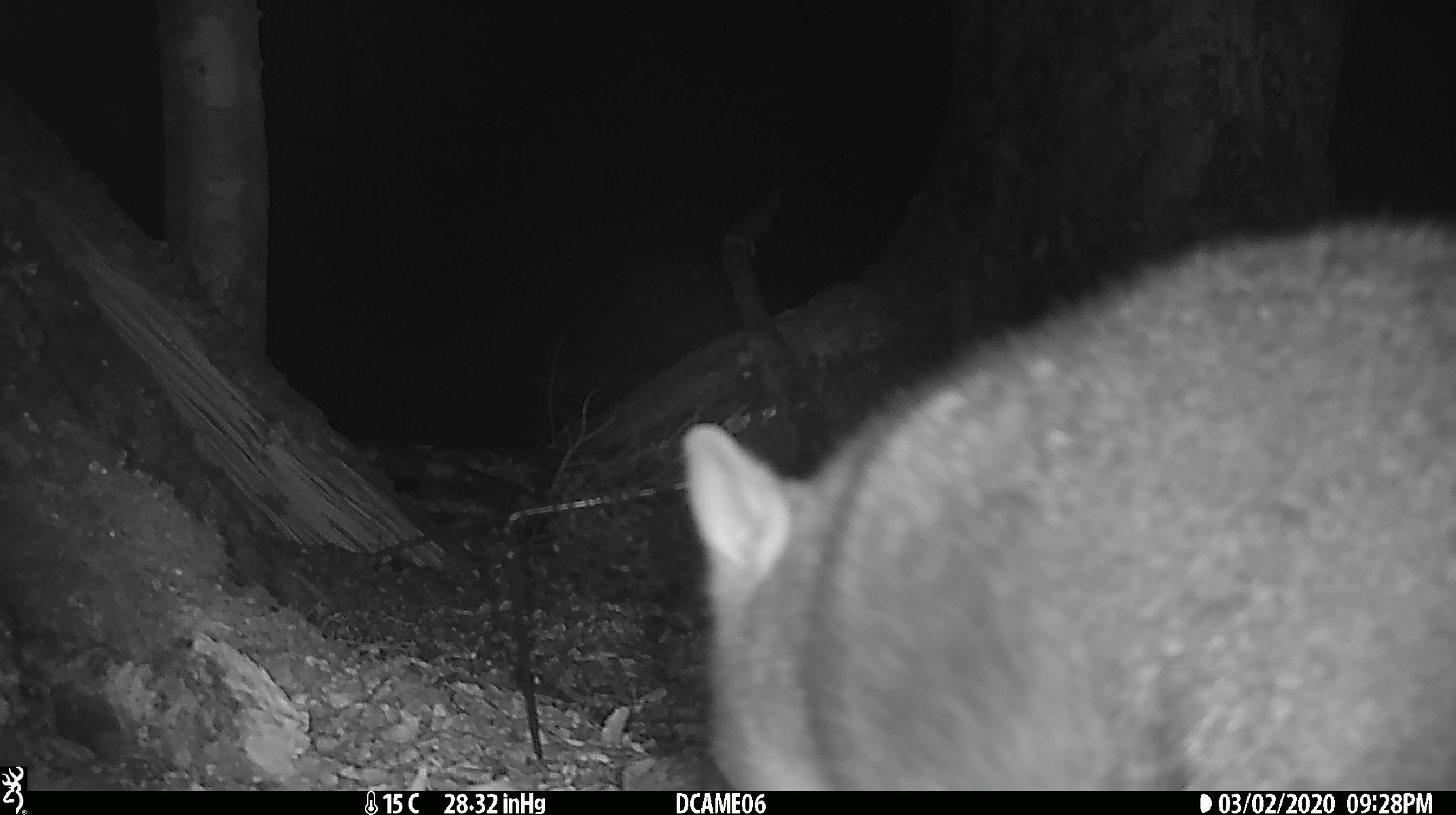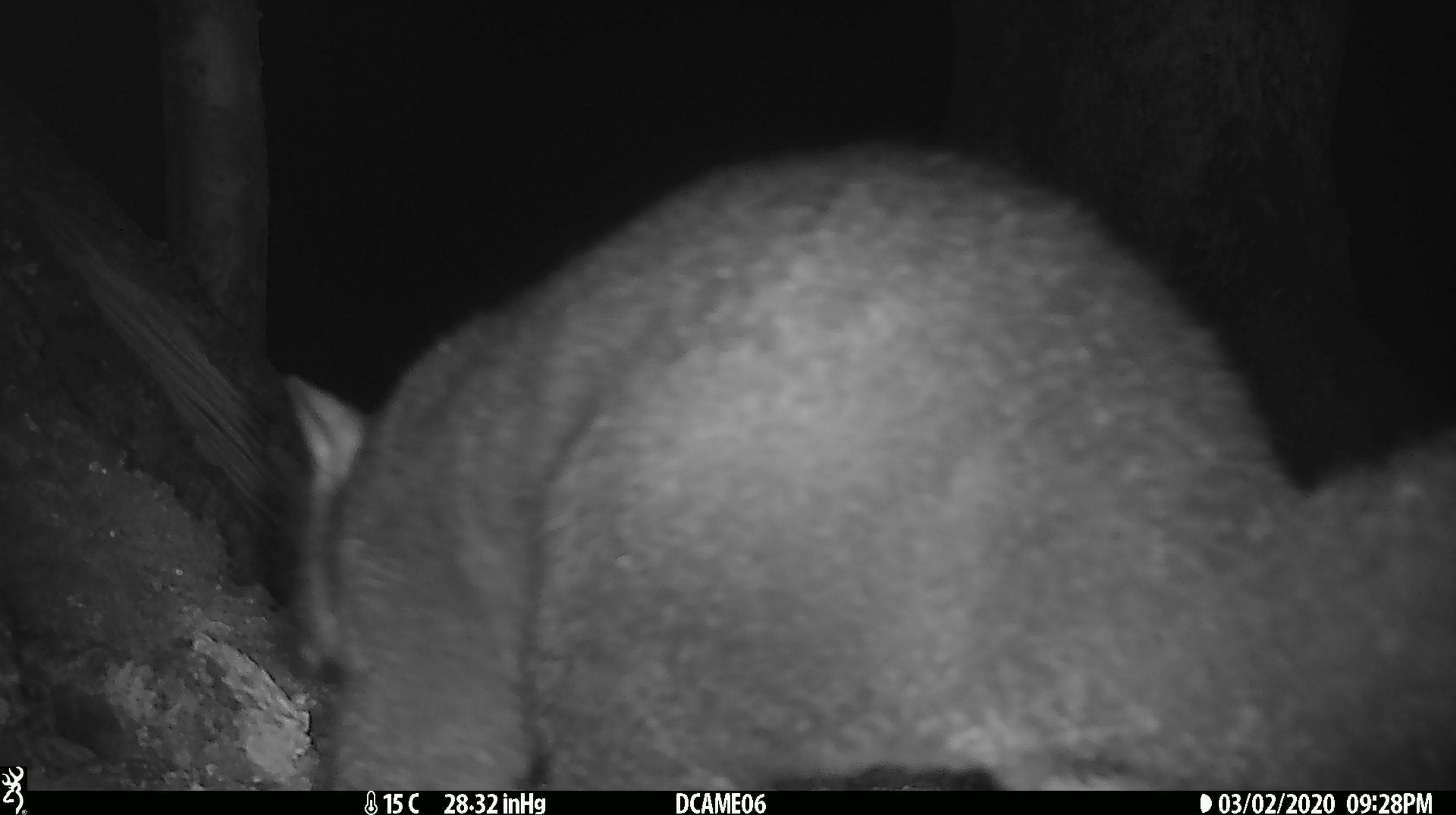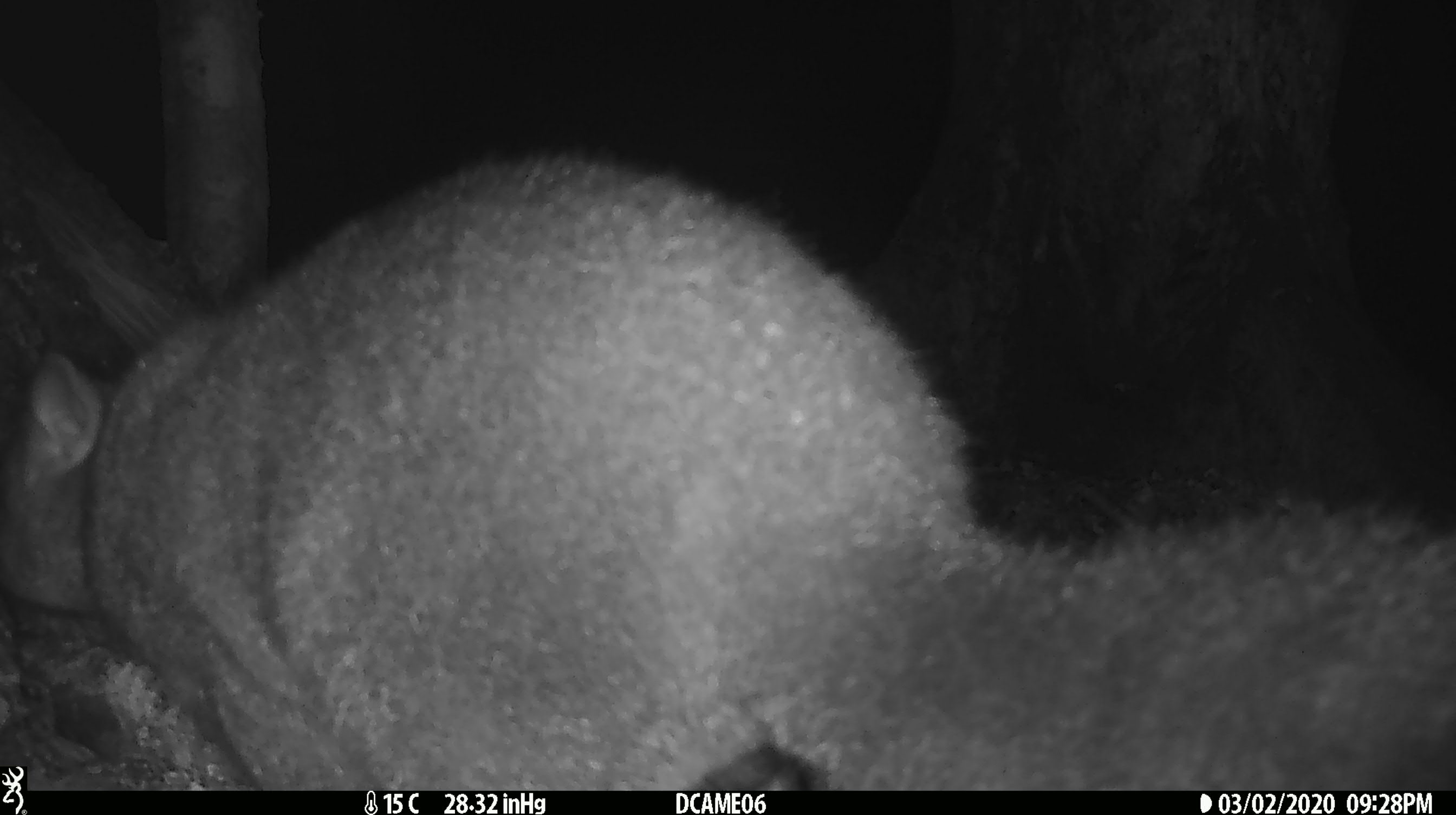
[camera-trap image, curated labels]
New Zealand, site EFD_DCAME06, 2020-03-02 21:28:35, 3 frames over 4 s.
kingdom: Animalia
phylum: Chordata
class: Mammalia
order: Diprotodontia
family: Phalangeridae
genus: Trichosurus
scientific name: Trichosurus vulpecula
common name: common brushtail possum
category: possum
Possum (common brushtail possum) (Trichosurus vulpecula).